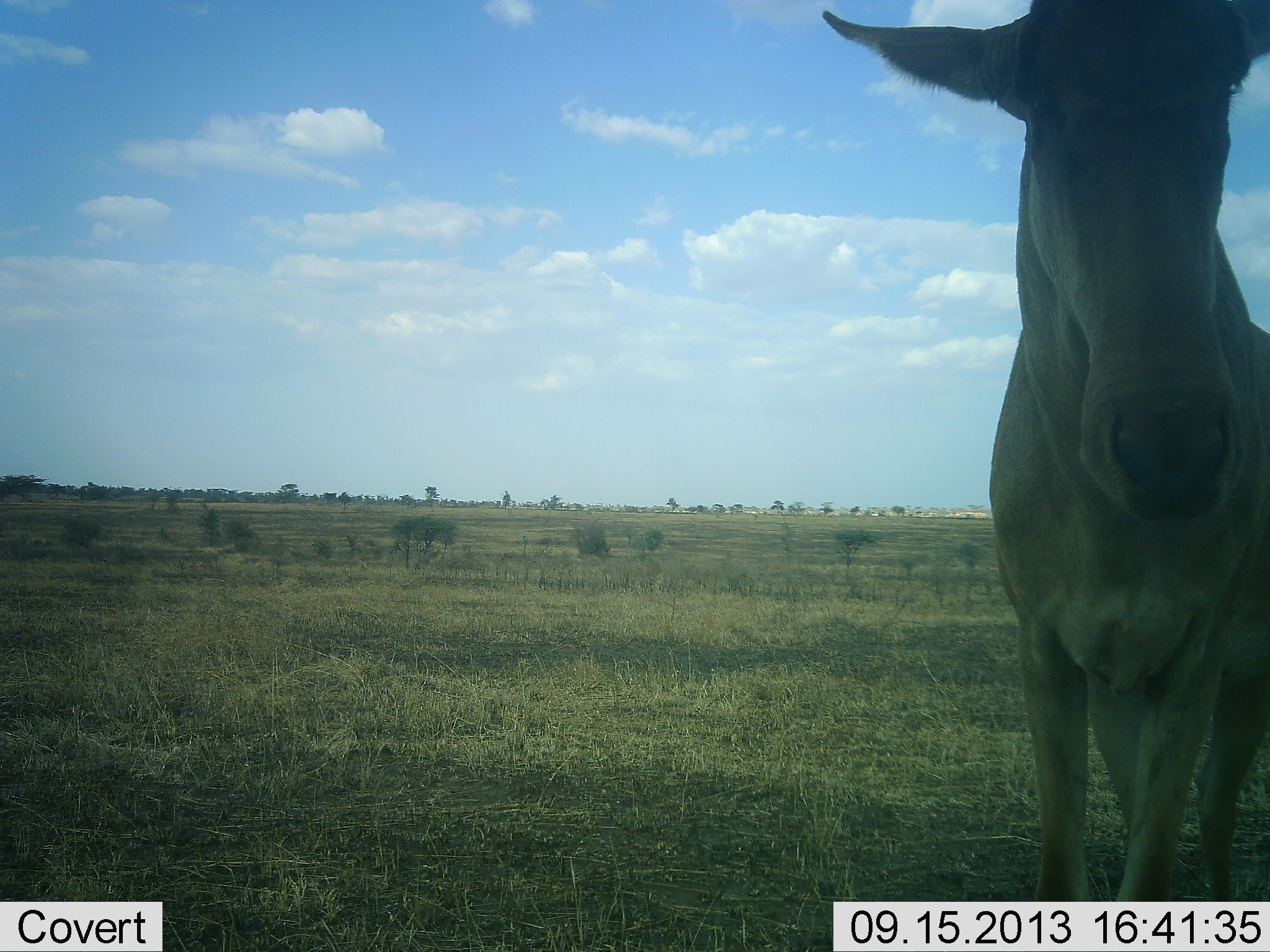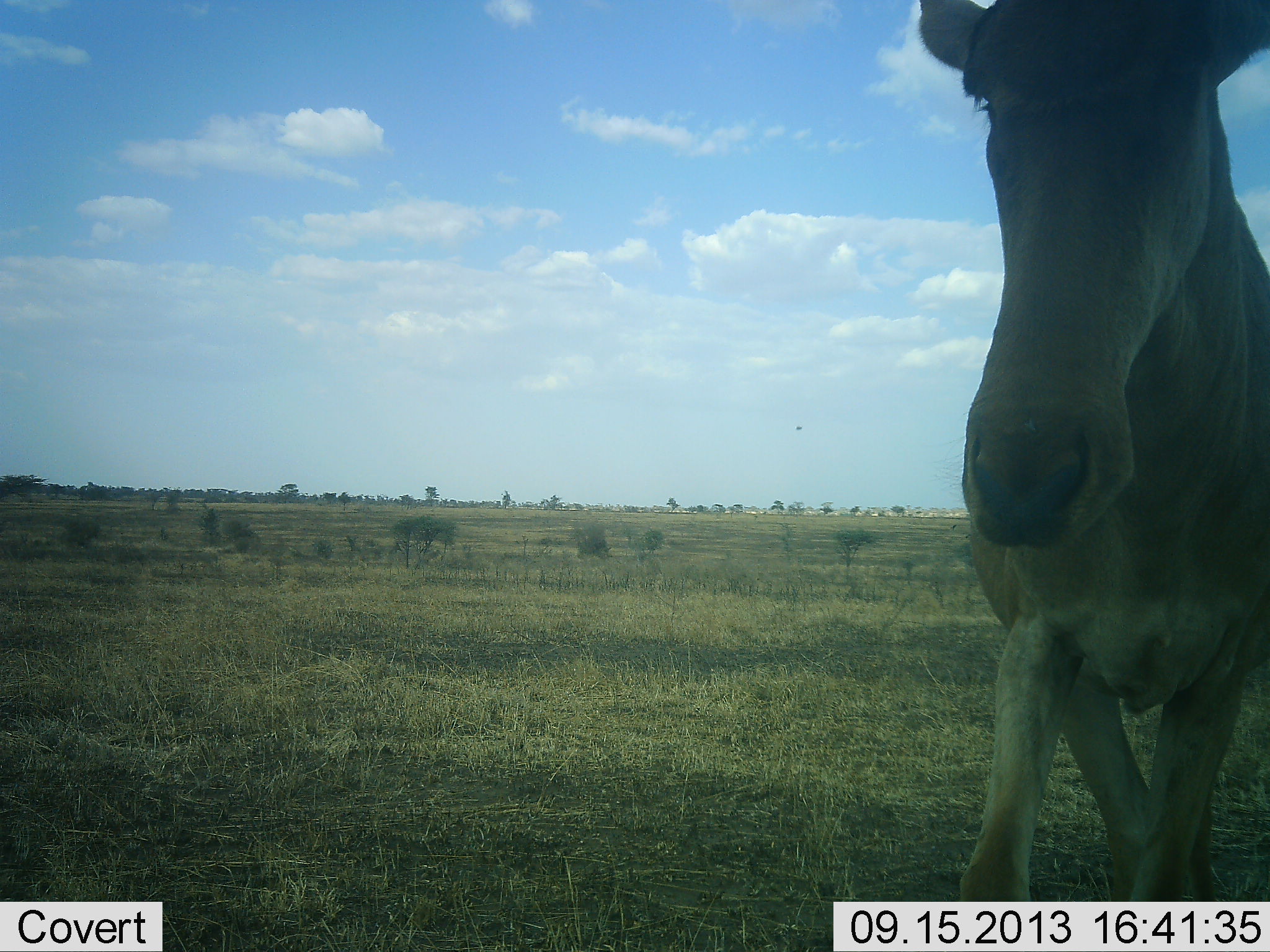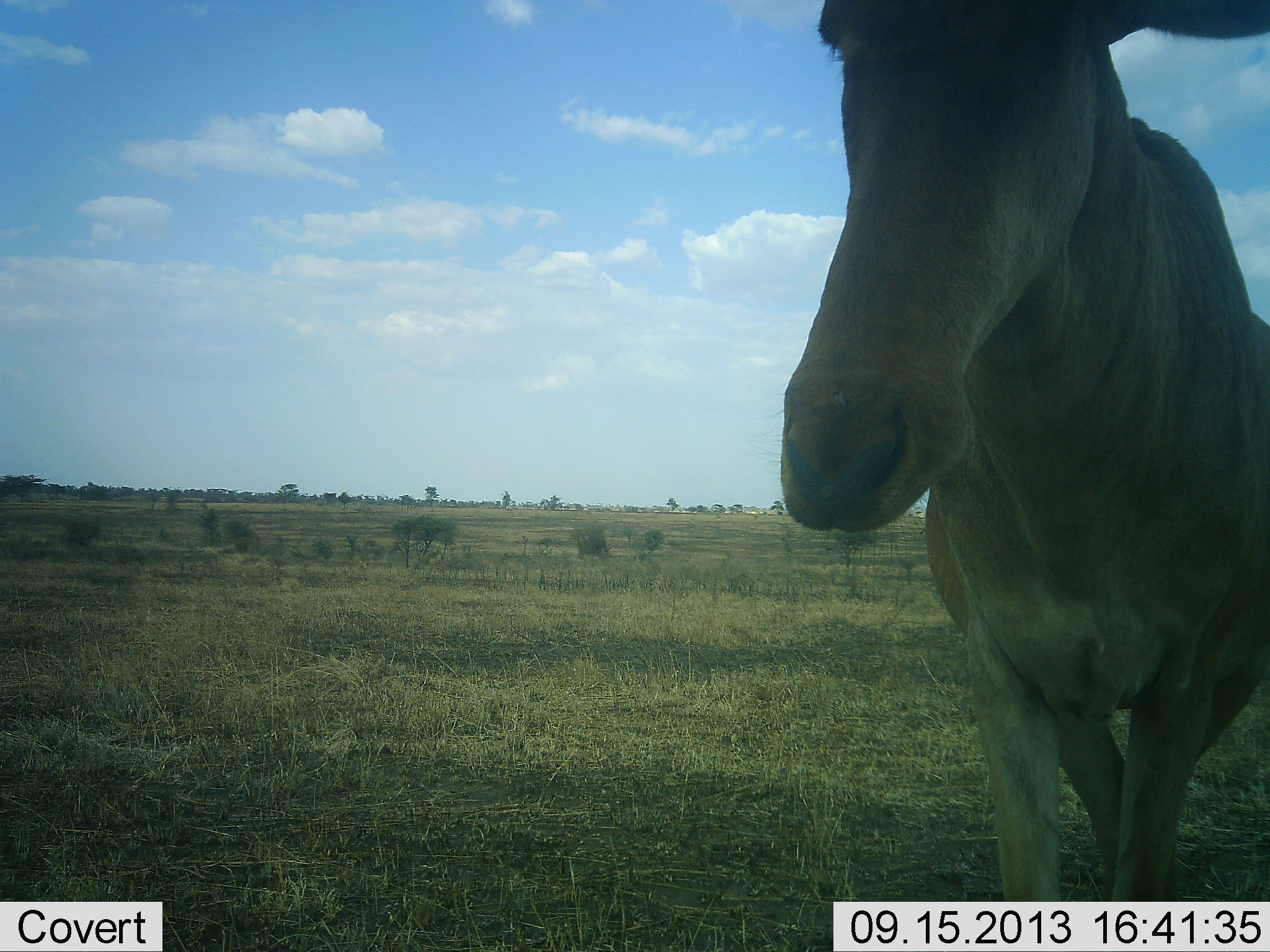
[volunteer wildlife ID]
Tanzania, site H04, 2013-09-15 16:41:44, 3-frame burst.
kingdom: Animalia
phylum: Chordata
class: Mammalia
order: Artiodactyla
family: Bovidae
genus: Alcelaphus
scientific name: Alcelaphus buselaphus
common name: hartebeest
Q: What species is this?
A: Hartebeest (Alcelaphus buselaphus).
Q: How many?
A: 1.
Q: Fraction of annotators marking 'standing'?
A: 70%.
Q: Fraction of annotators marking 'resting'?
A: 0%.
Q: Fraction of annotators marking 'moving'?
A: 35%.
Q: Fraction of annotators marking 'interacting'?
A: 0%.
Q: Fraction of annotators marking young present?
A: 0%.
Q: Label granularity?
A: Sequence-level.